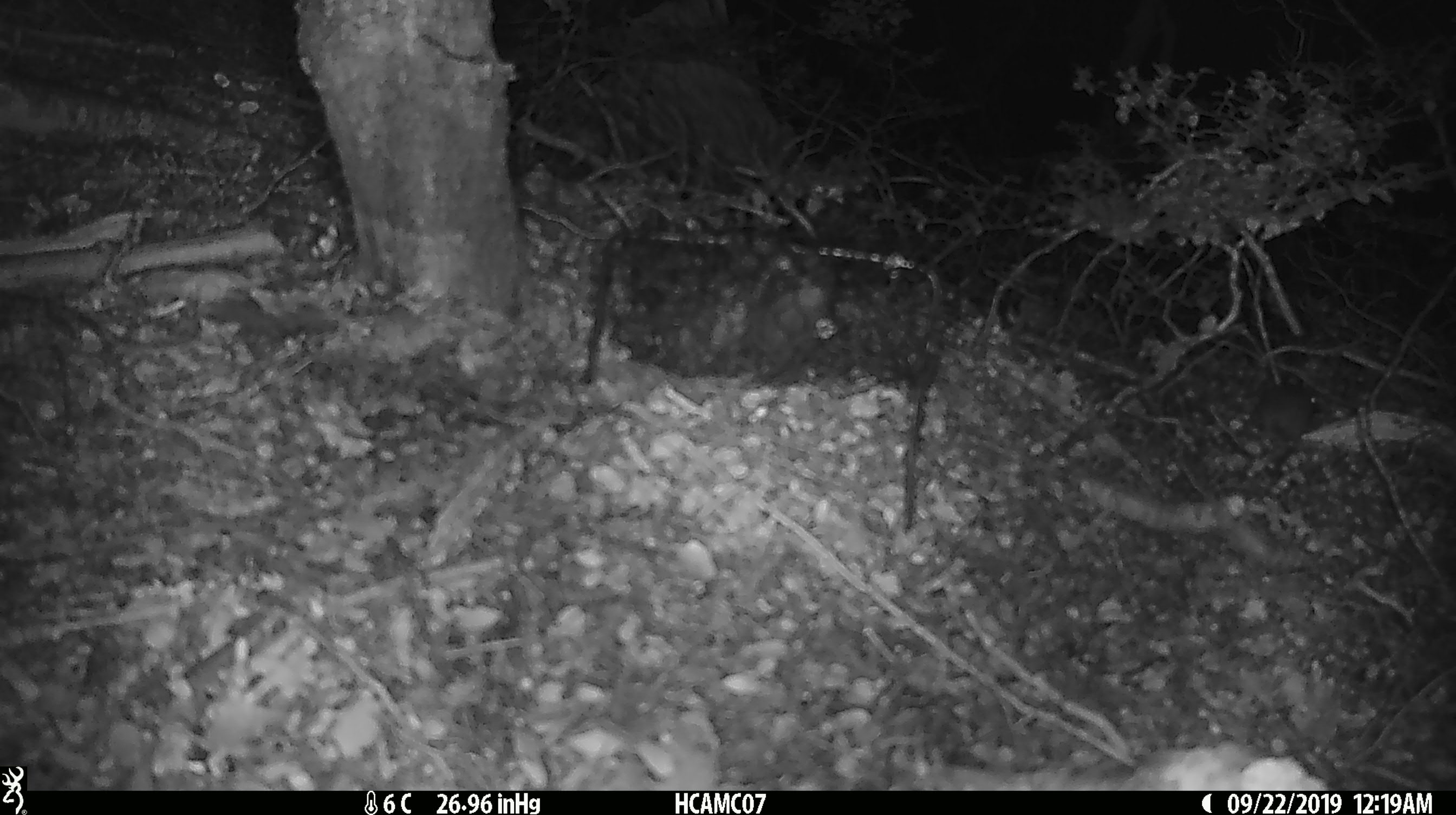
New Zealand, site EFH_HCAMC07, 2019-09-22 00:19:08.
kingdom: Animalia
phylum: Chordata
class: Mammalia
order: Rodentia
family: Muridae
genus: Mus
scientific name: Mus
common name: mouse